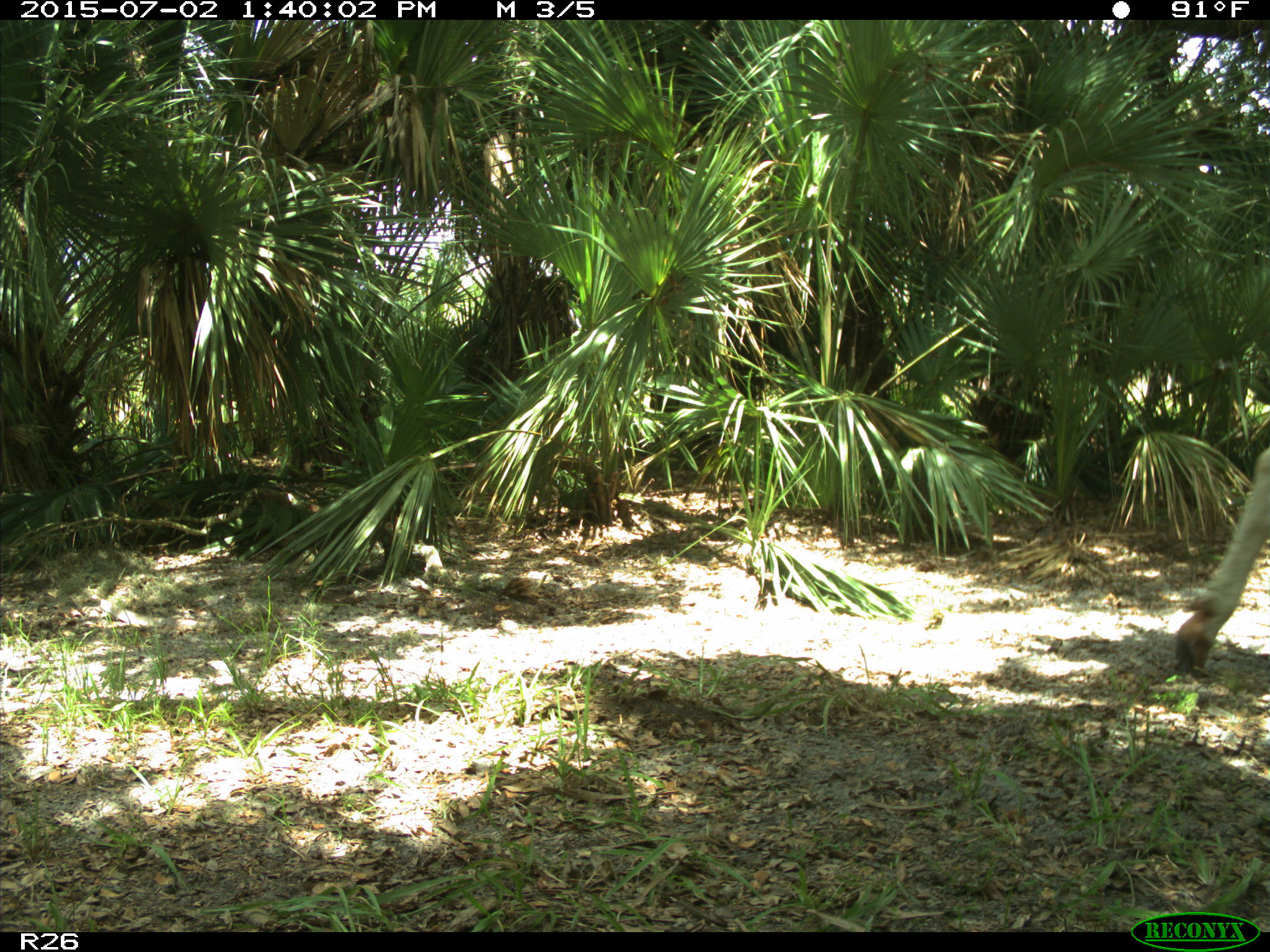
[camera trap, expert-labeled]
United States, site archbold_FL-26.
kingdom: Animalia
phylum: Chordata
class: Mammalia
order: Artiodactyla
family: Bovidae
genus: Bos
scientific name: Bos taurus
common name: domestic cow